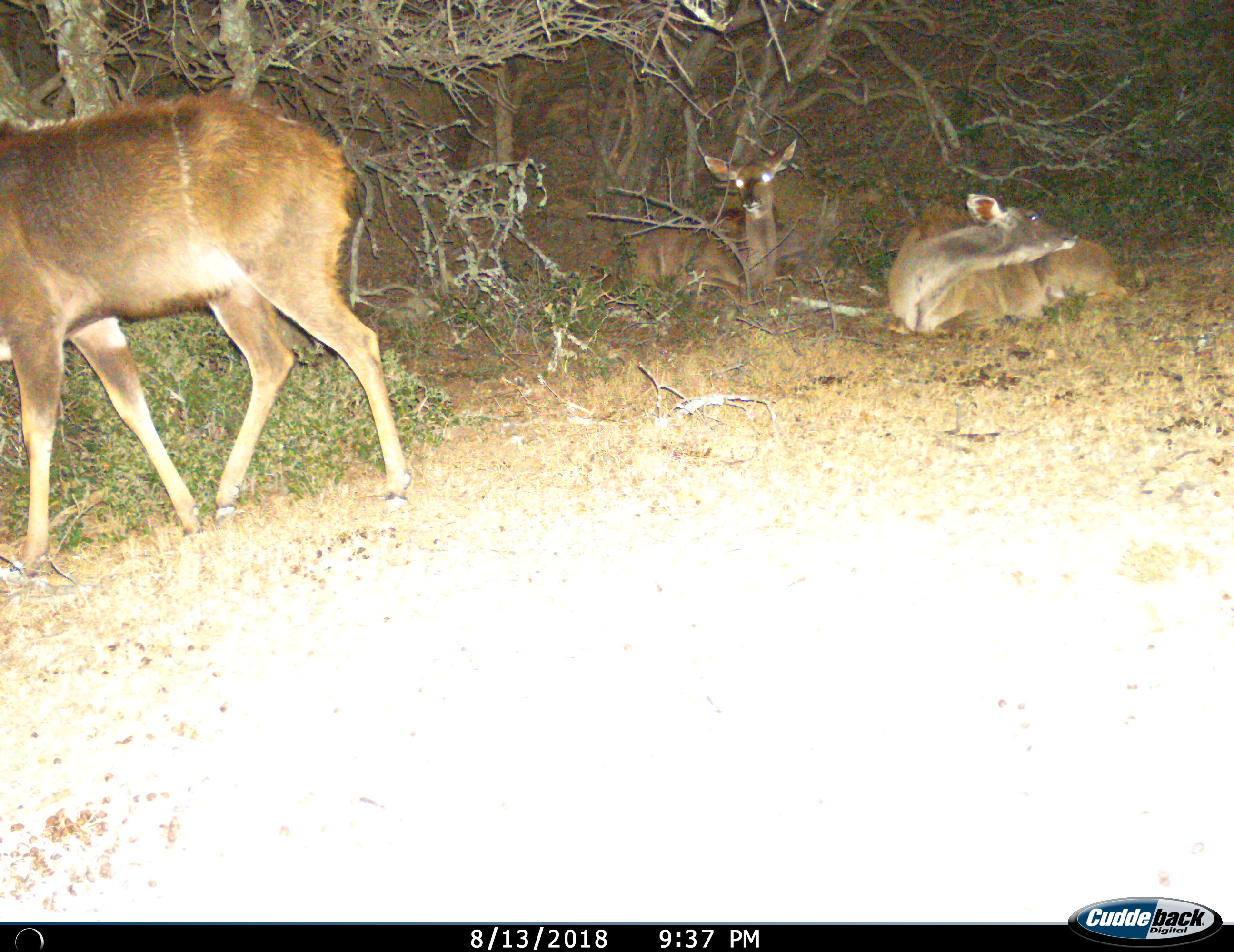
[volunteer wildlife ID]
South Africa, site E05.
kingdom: Animalia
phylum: Chordata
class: Mammalia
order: Artiodactyla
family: Bovidae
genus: Tragelaphus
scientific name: Tragelaphus strepsiceros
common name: greater kudu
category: kudu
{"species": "kudu (greater kudu) (Tragelaphus strepsiceros)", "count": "3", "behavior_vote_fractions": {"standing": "50%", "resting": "100%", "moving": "67%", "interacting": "0%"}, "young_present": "17%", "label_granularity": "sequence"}